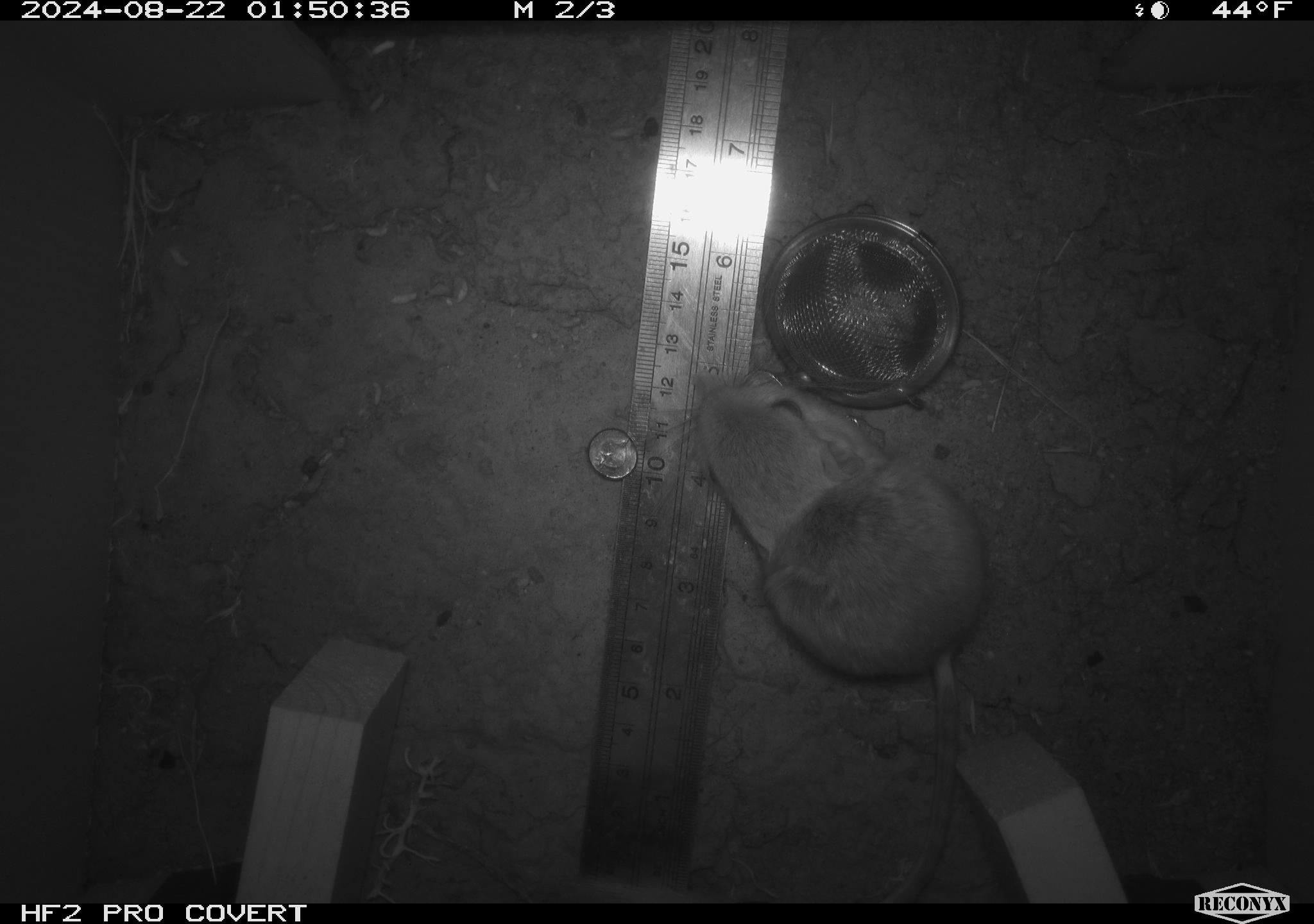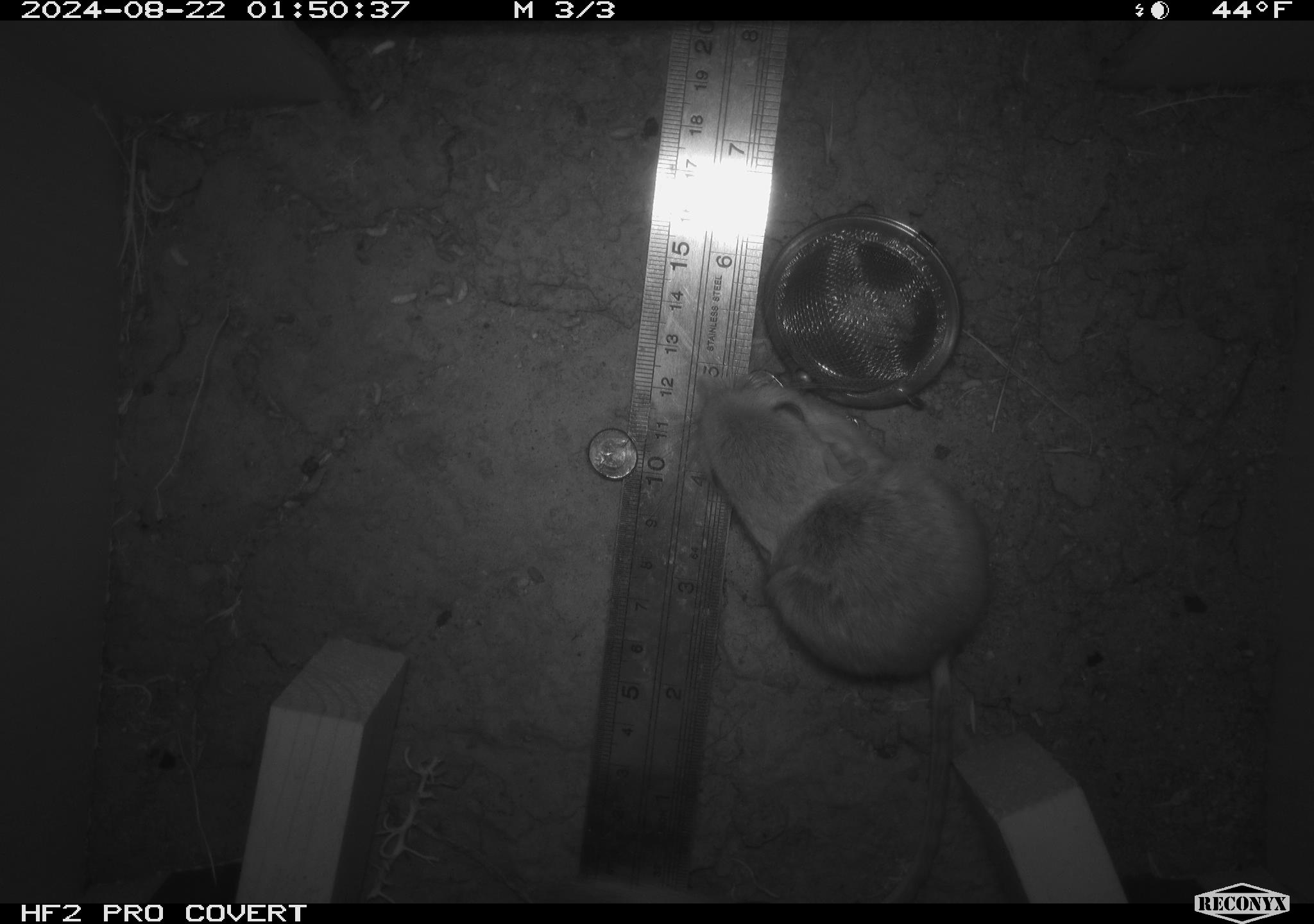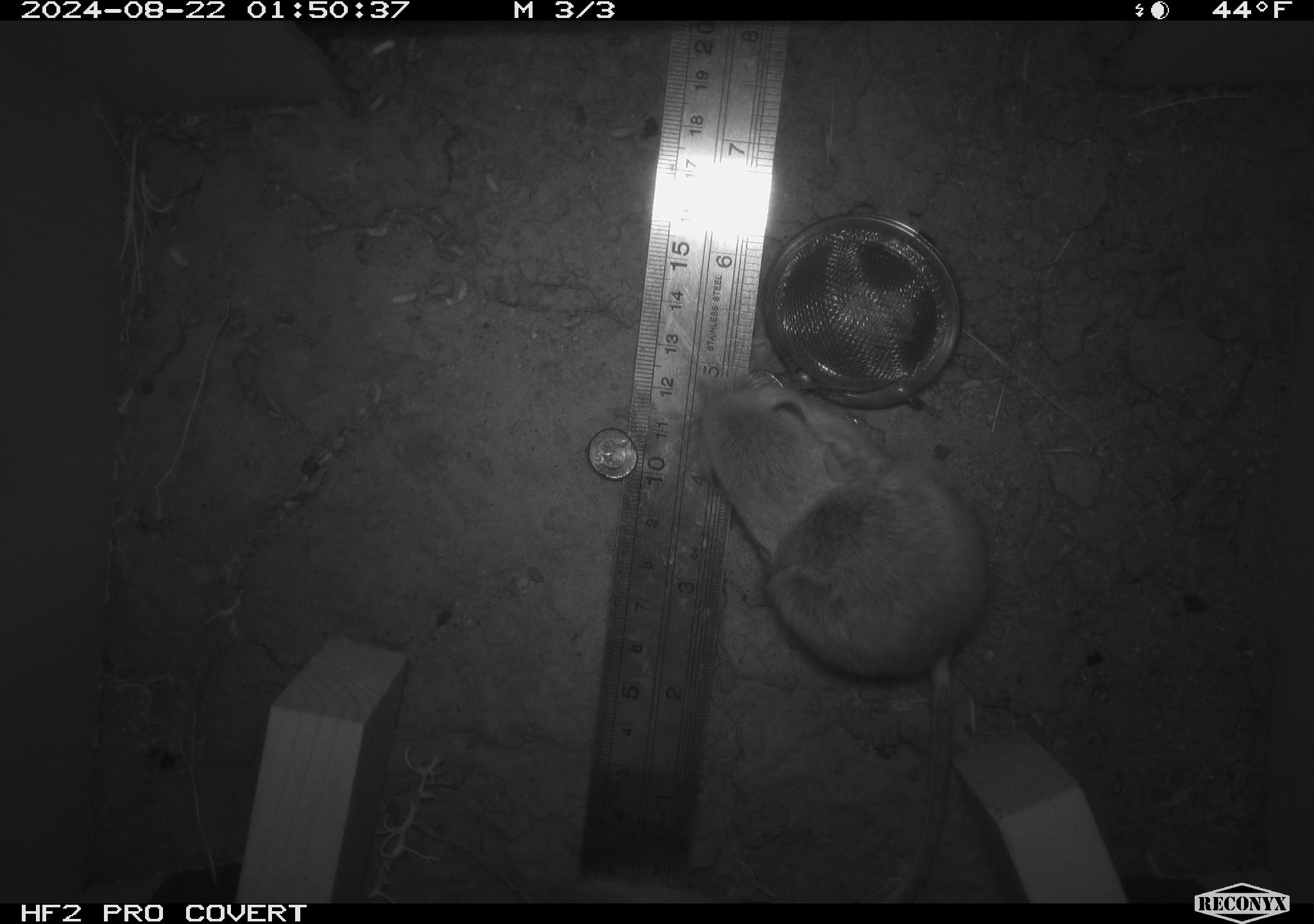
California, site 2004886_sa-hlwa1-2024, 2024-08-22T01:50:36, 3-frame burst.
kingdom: Animalia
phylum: Chordata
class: Mammalia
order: Rodentia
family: Heteromyidae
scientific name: Heteromyidae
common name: kangaroo rats and pocket mice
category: heteromyidae family